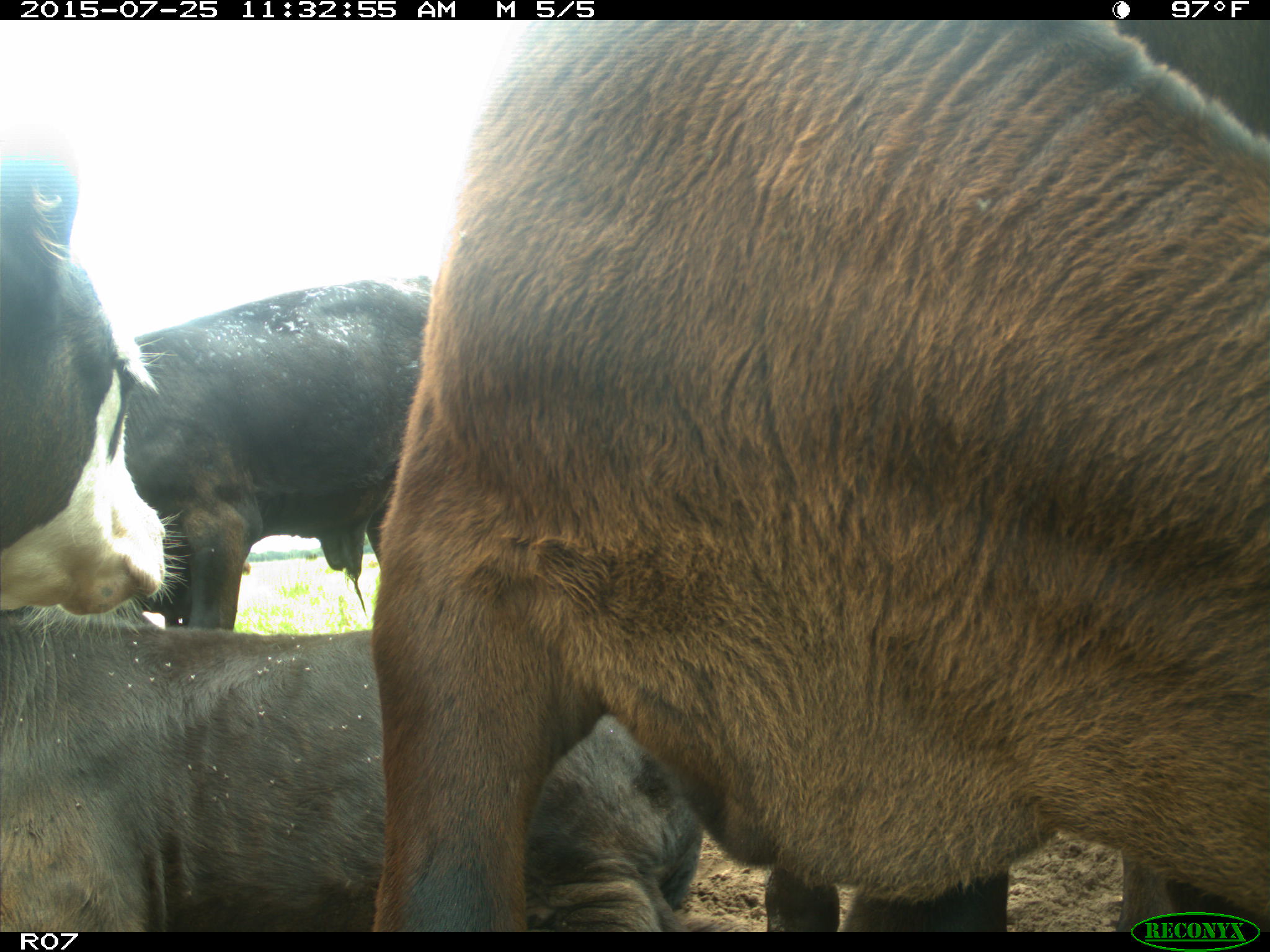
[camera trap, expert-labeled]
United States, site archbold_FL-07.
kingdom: Animalia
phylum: Chordata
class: Mammalia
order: Artiodactyla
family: Bovidae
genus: Bos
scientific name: Bos taurus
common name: domestic cow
Bos taurus (domestic cow).